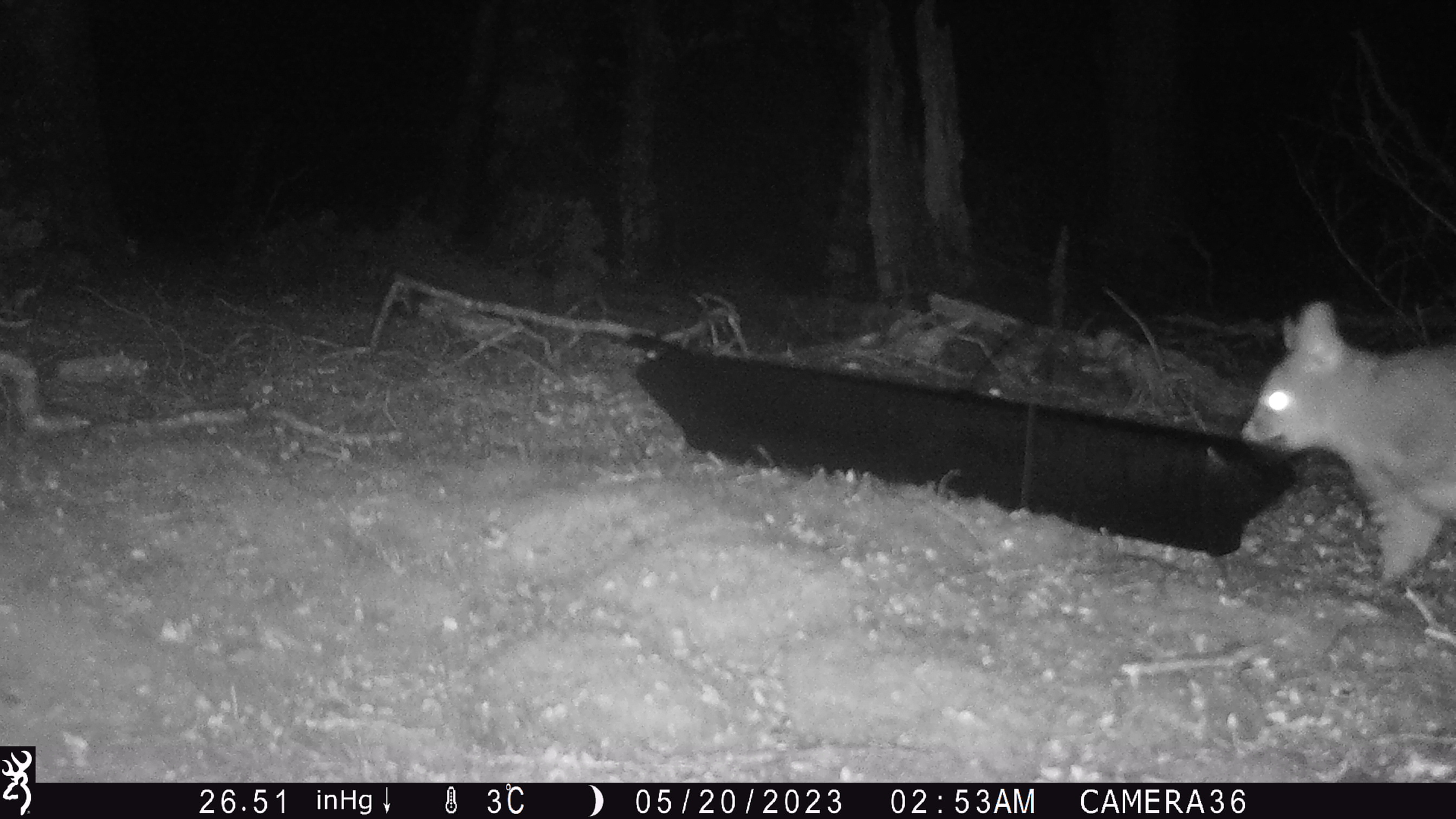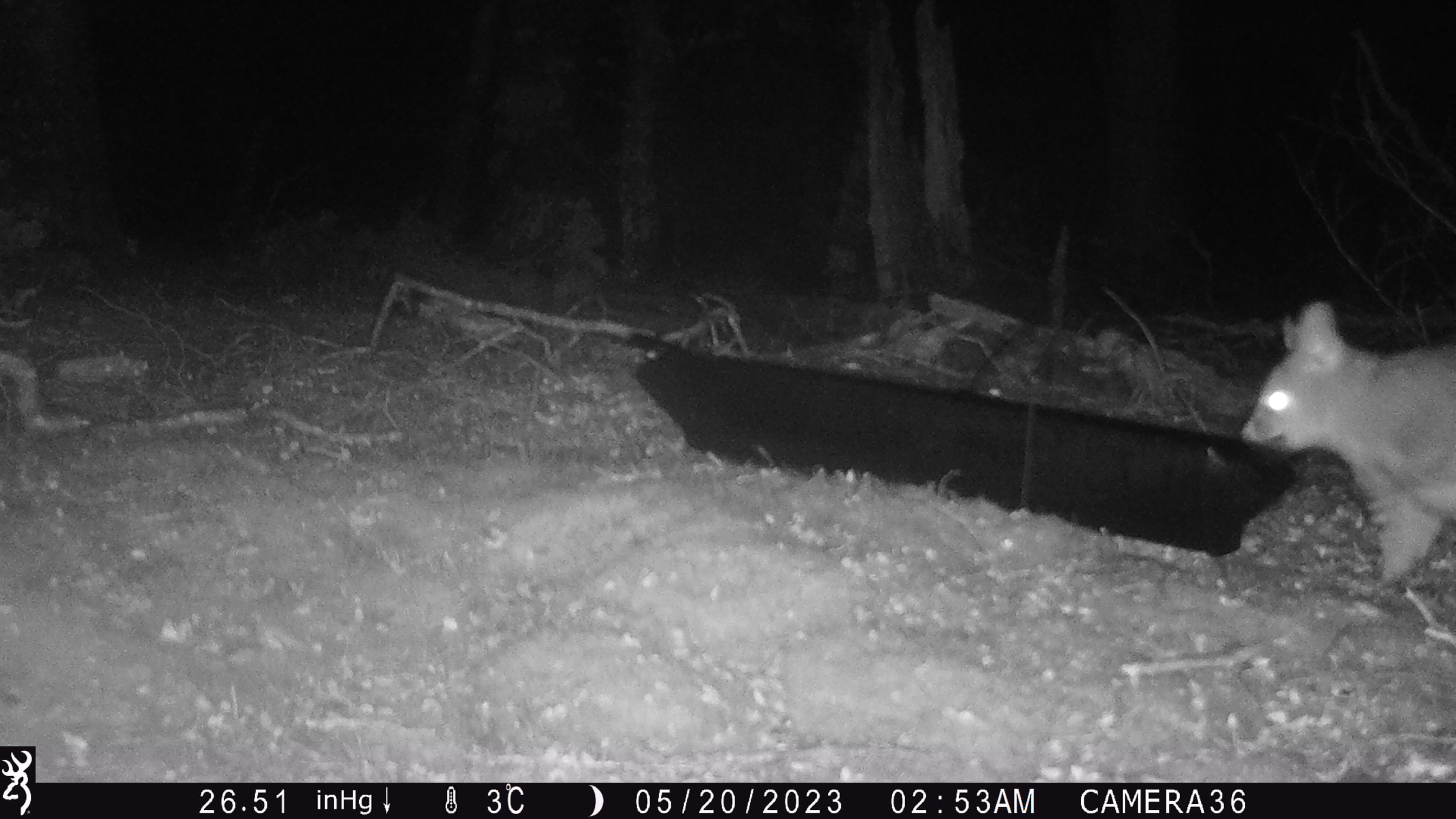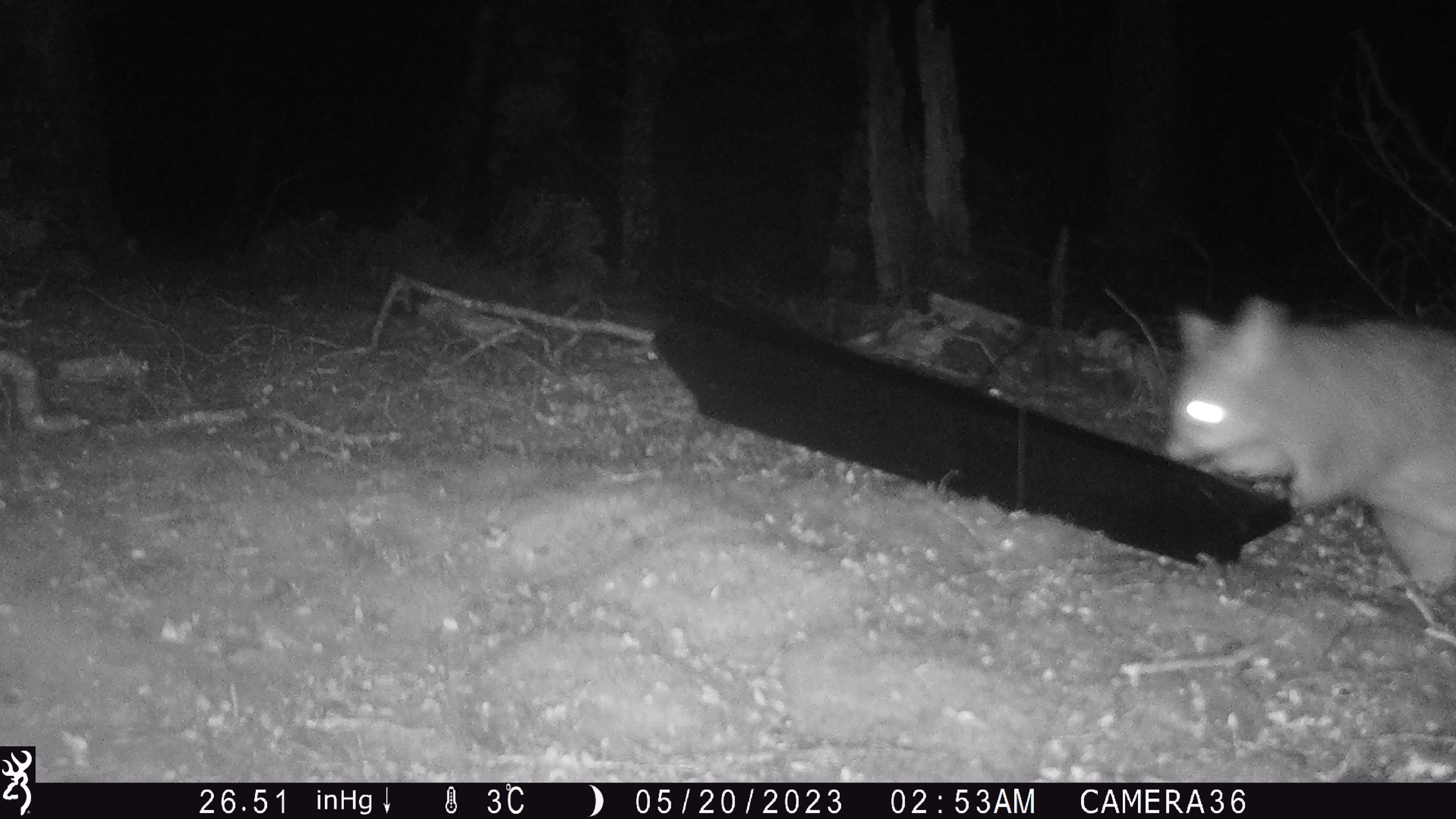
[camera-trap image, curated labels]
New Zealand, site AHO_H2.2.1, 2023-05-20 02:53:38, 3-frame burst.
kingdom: Animalia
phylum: Chordata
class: Mammalia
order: Diprotodontia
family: Phalangeridae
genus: Trichosurus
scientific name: Trichosurus vulpecula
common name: common brushtail possum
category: possum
Possum (common brushtail possum) (Trichosurus vulpecula).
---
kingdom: Animalia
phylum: Chordata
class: Mammalia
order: Carnivora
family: Mustelidae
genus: Mustela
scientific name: Mustela erminea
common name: stoat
Stoat (Mustela erminea).